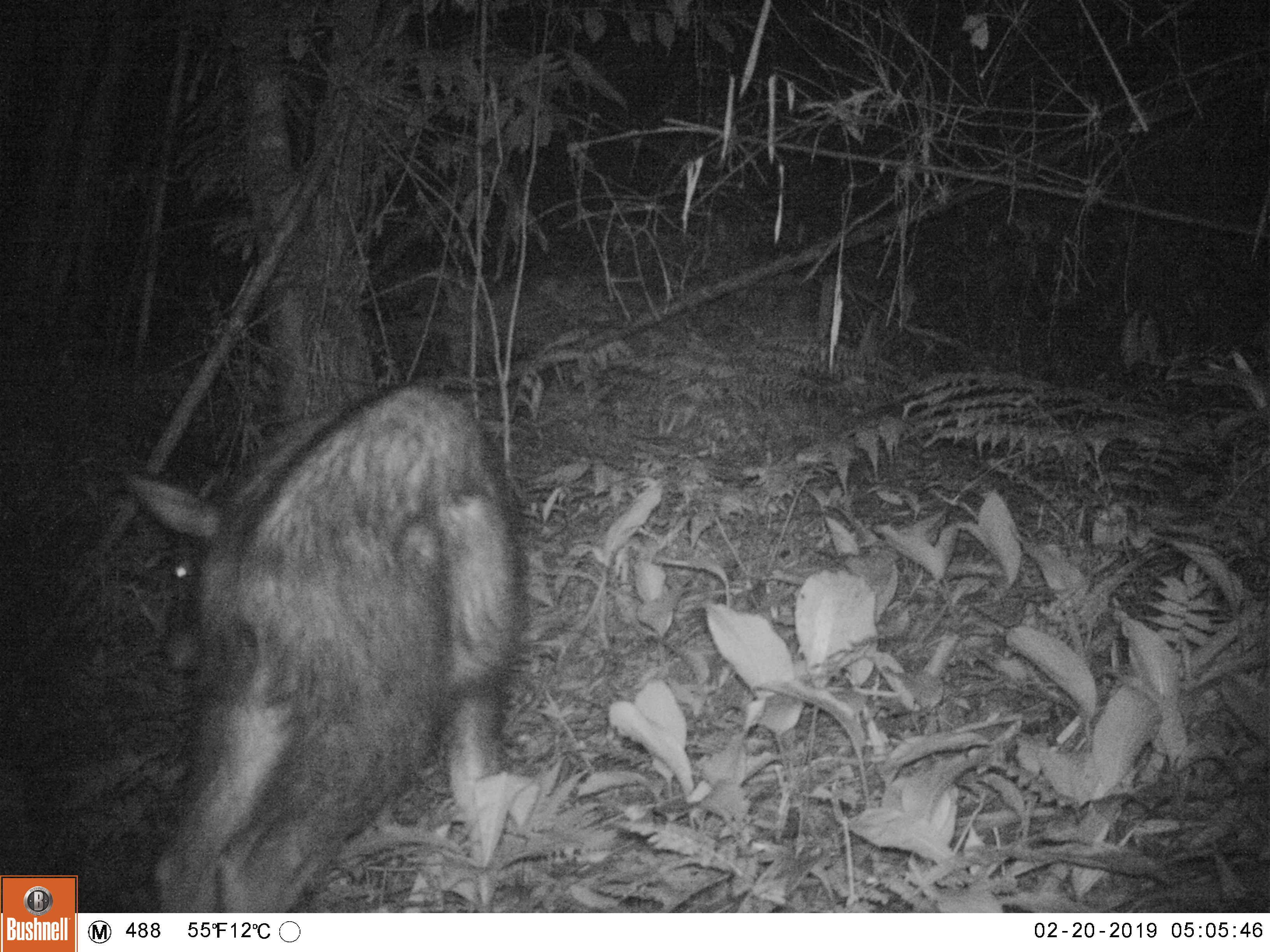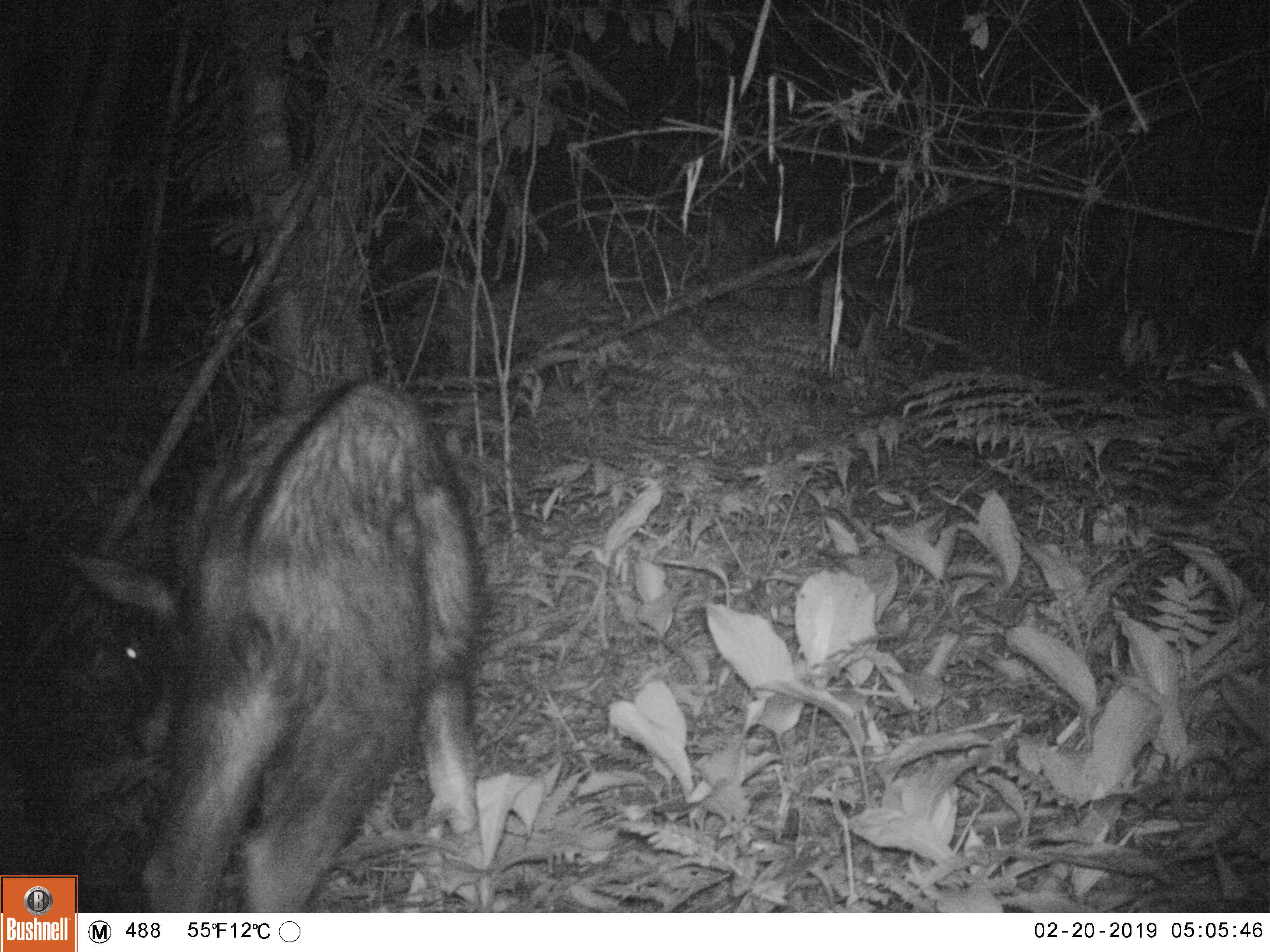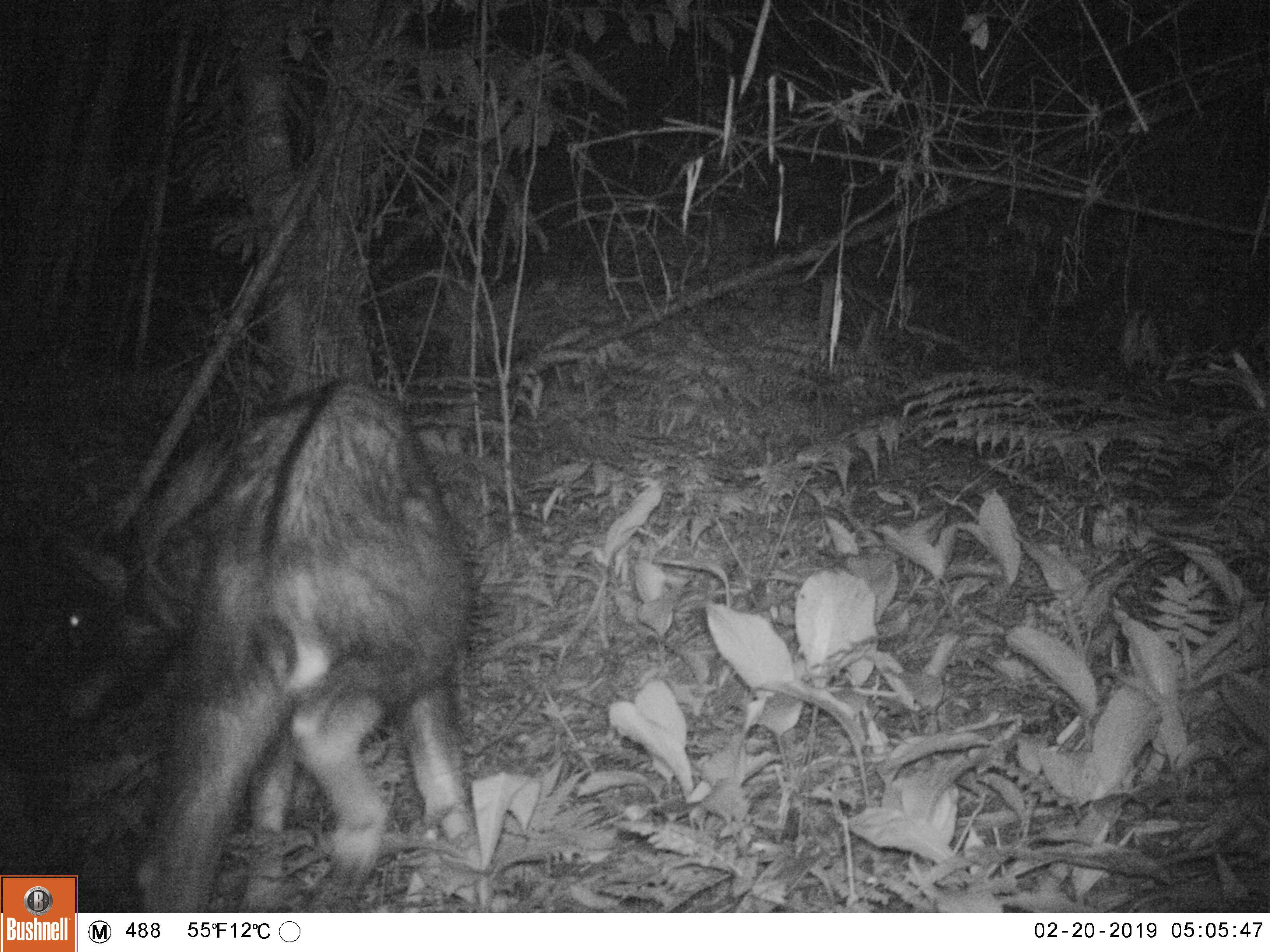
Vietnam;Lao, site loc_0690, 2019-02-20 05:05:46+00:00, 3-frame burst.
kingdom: Animalia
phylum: Chordata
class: Mammalia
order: Artiodactyla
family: Bovidae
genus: Capricornis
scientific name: Capricornis sumatraensis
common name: chinese serow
Chinese serow (Capricornis sumatraensis). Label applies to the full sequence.